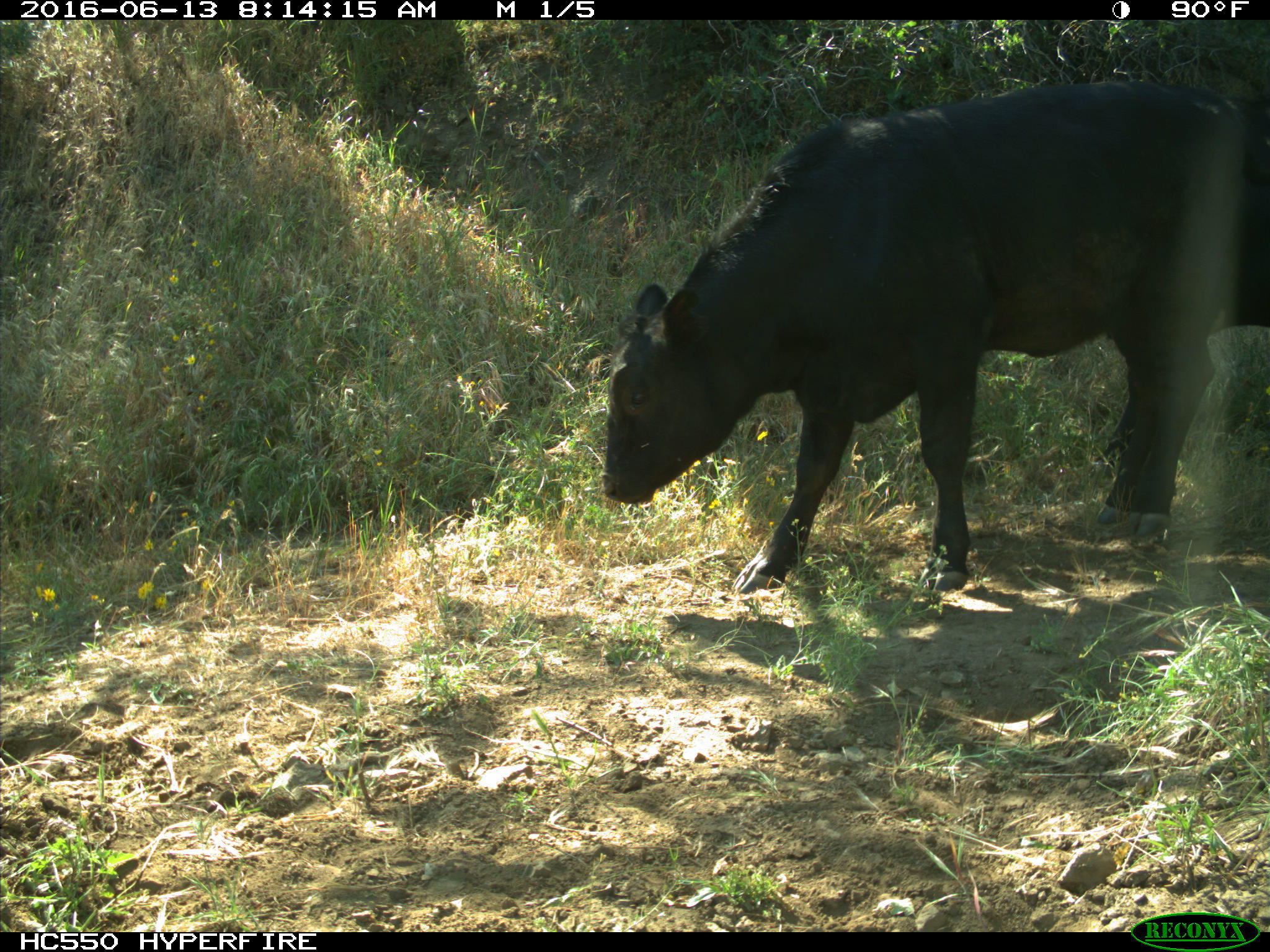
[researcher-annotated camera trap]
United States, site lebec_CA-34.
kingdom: Animalia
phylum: Chordata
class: Mammalia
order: Artiodactyla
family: Bovidae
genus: Bos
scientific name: Bos taurus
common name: domestic cow